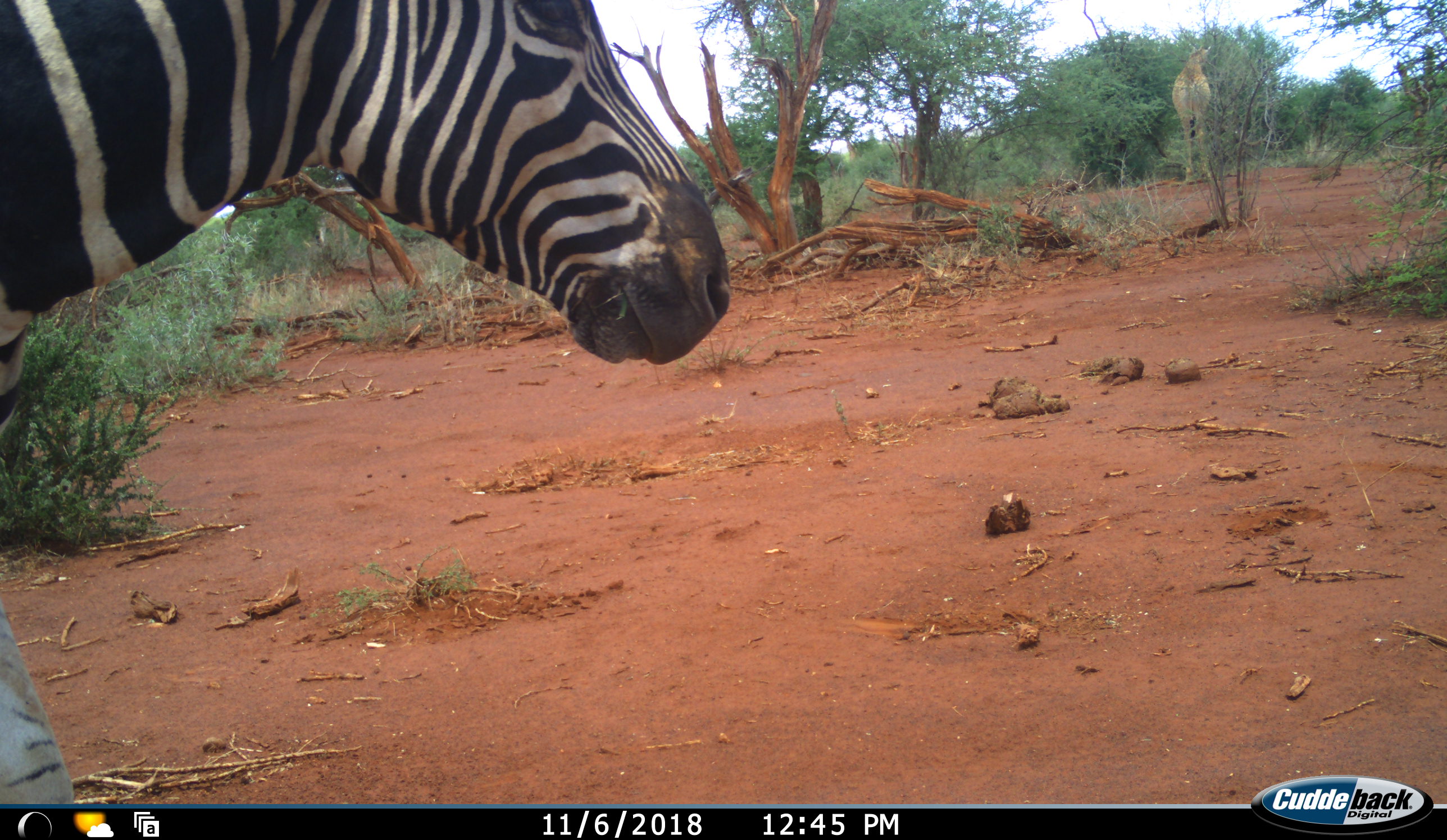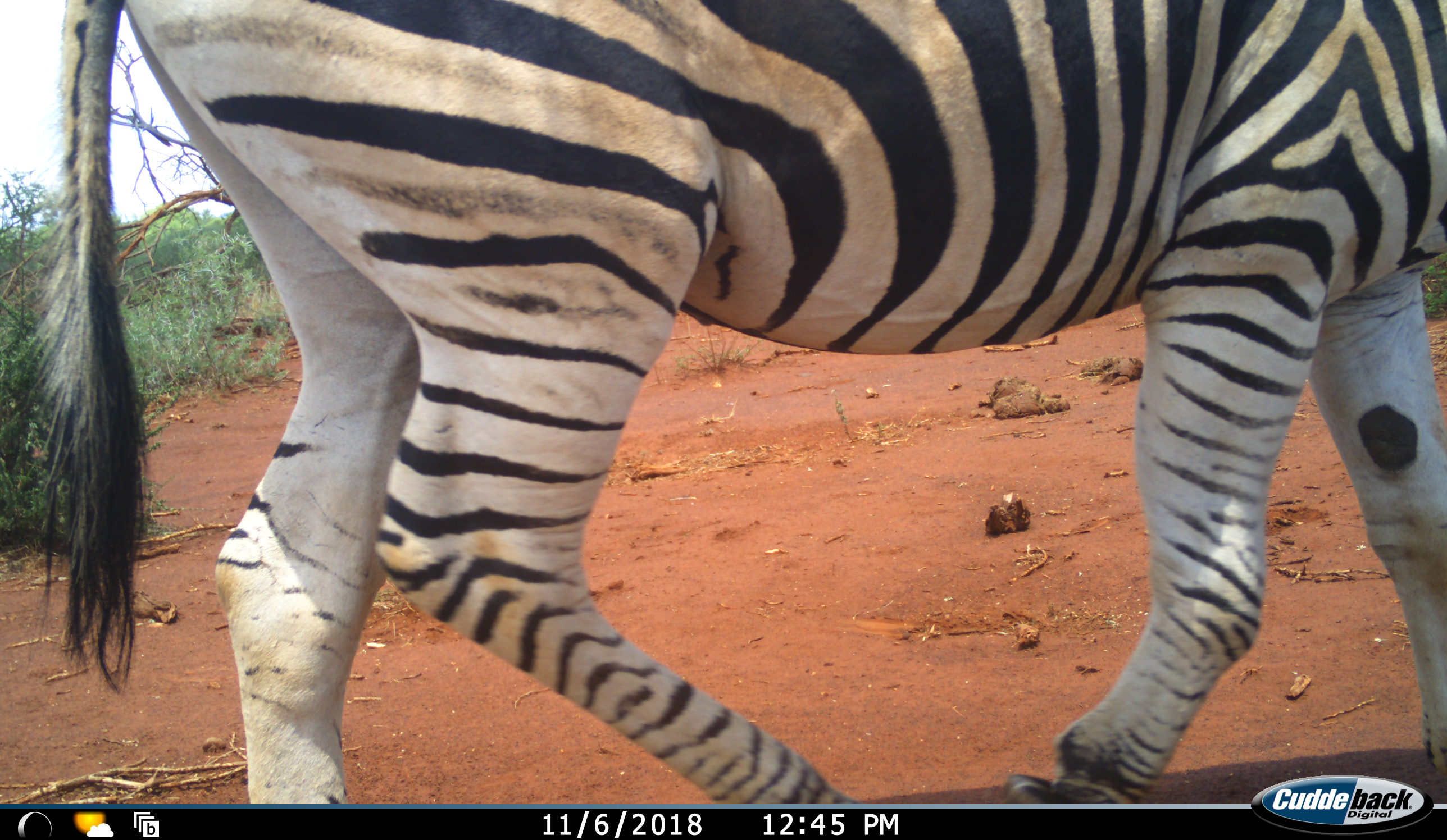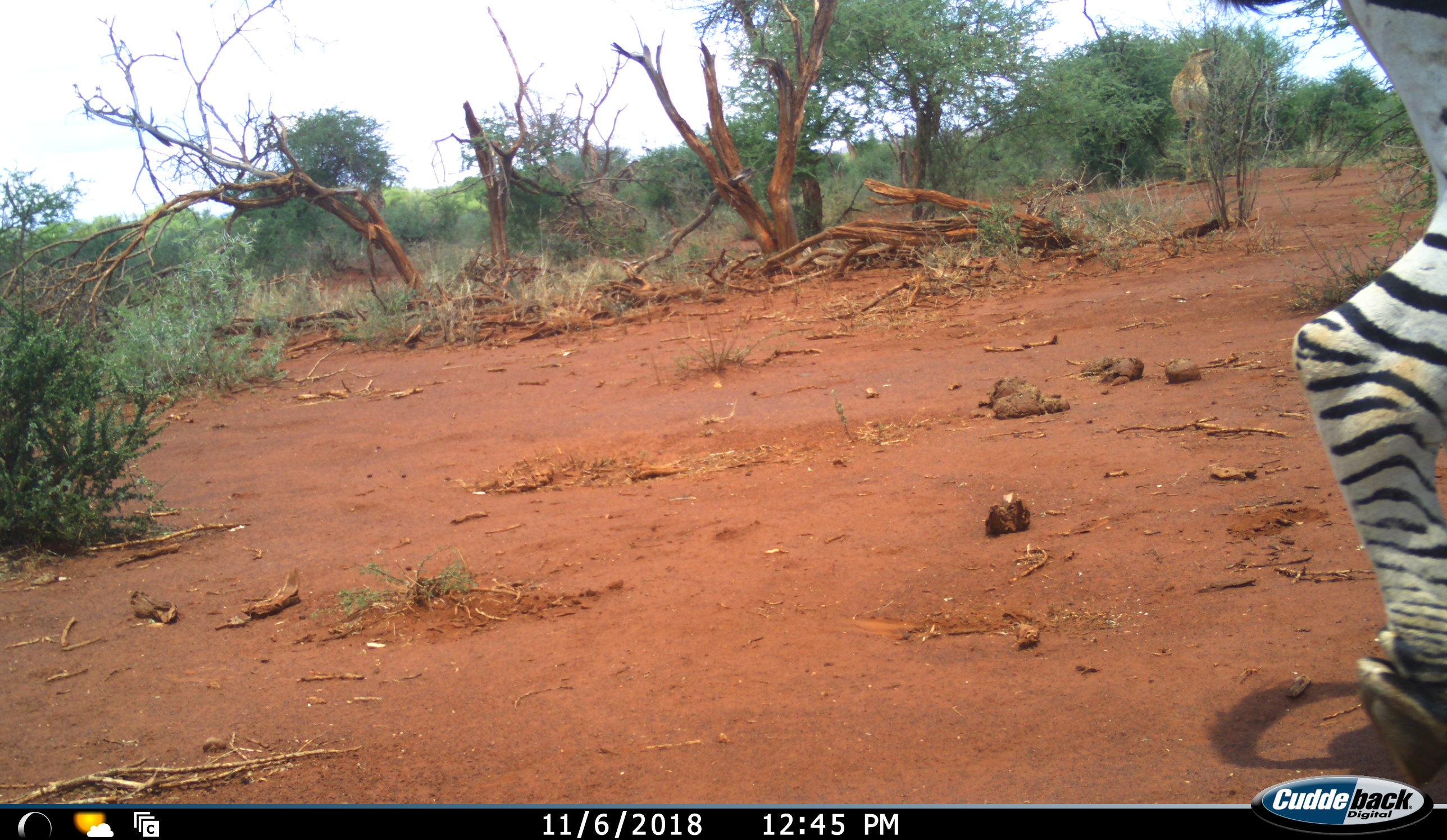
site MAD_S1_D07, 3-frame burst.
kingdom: Animalia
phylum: Chordata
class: Mammalia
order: Artiodactyla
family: Giraffidae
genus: Giraffa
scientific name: Giraffa camelopardalis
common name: giraffe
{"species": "giraffe (Giraffa camelopardalis)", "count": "1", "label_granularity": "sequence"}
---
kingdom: Animalia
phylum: Chordata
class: Mammalia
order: Perissodactyla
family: Equidae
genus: Equus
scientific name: Equus quagga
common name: plains zebra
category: zebraplains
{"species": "zebraplains (plains zebra) (Equus quagga)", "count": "1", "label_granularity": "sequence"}